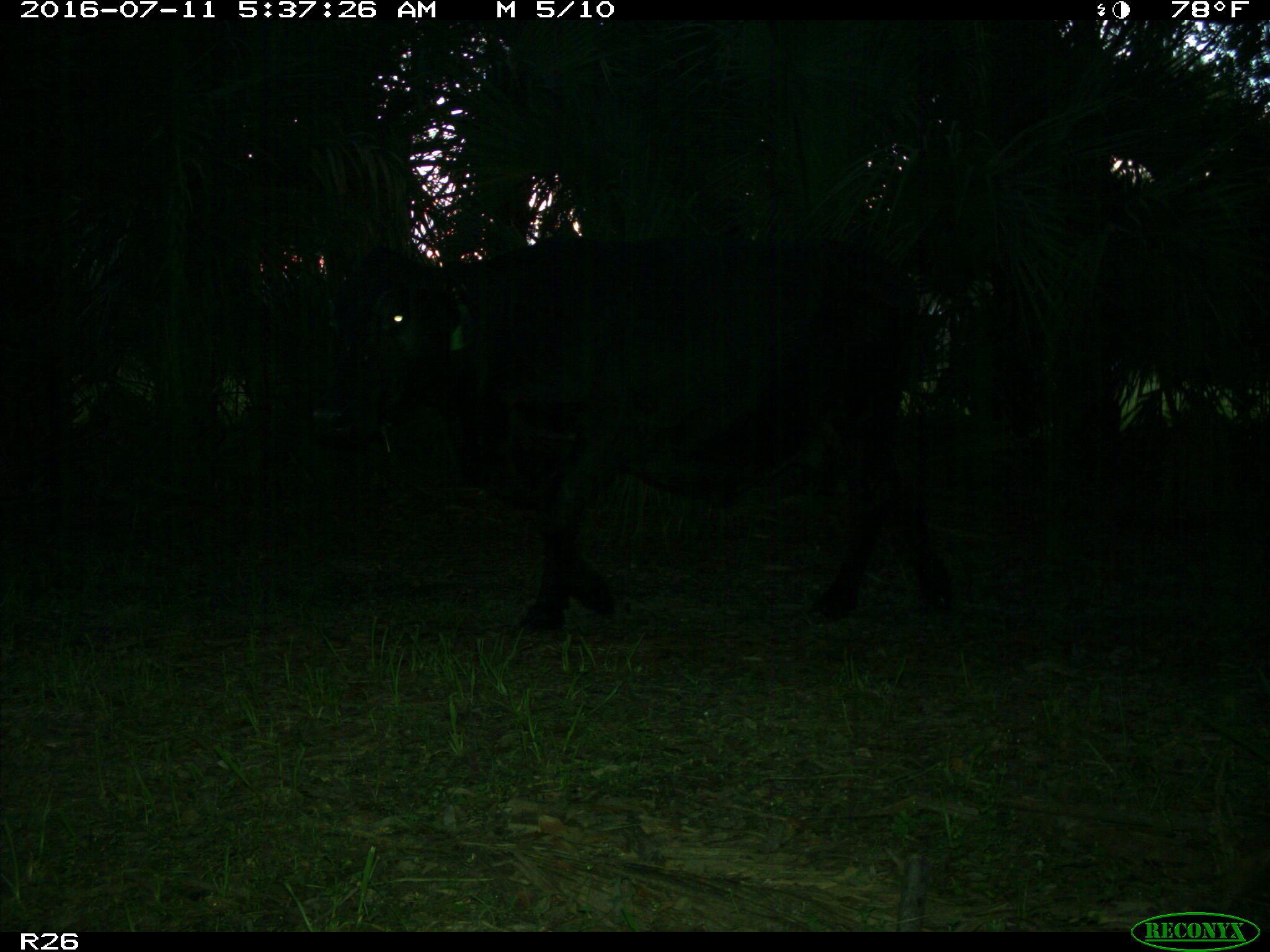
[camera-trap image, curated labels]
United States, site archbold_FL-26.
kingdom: Animalia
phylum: Chordata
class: Mammalia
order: Artiodactyla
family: Bovidae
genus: Bos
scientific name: Bos taurus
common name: domestic cow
Bos taurus (domestic cow).